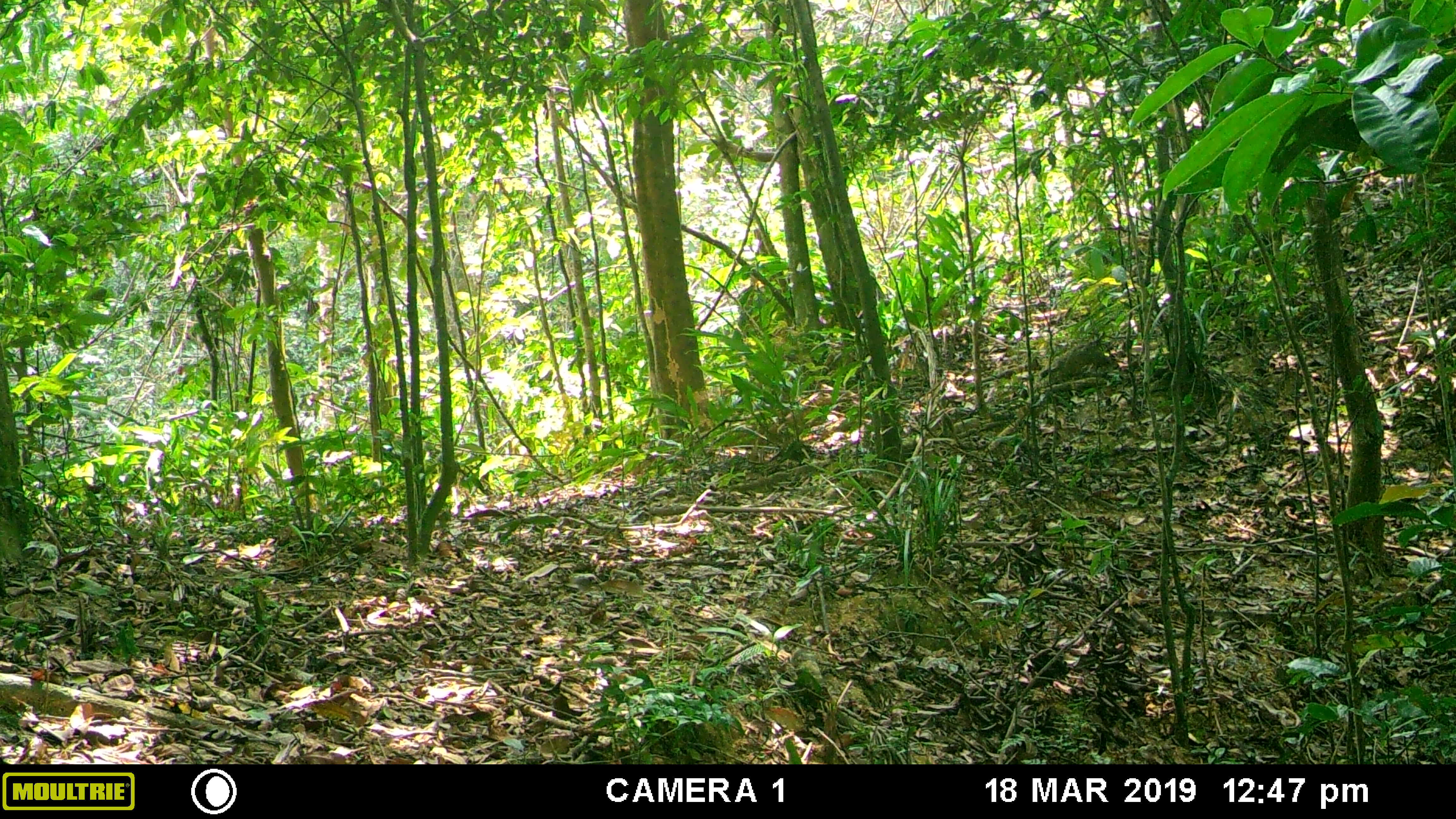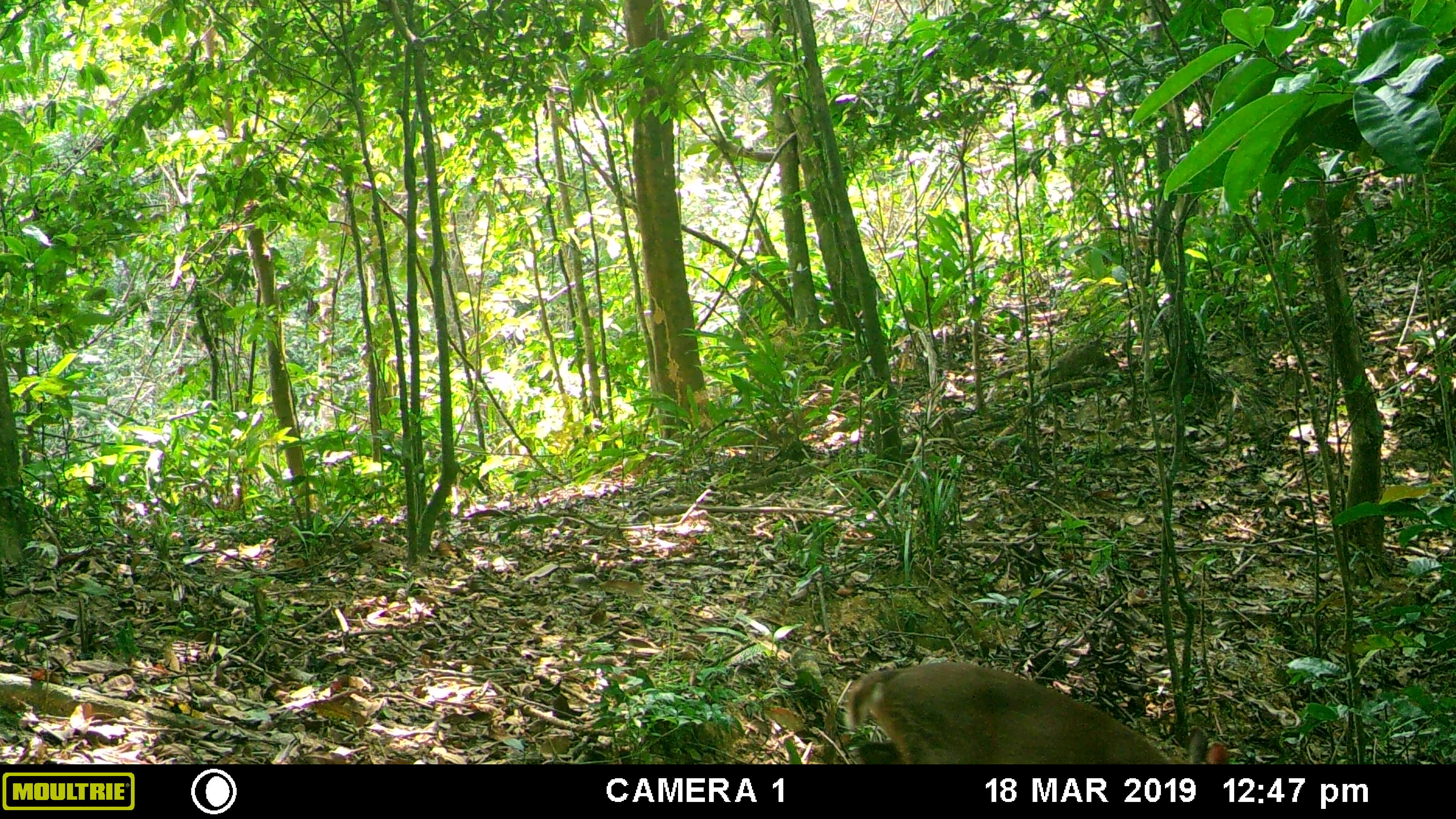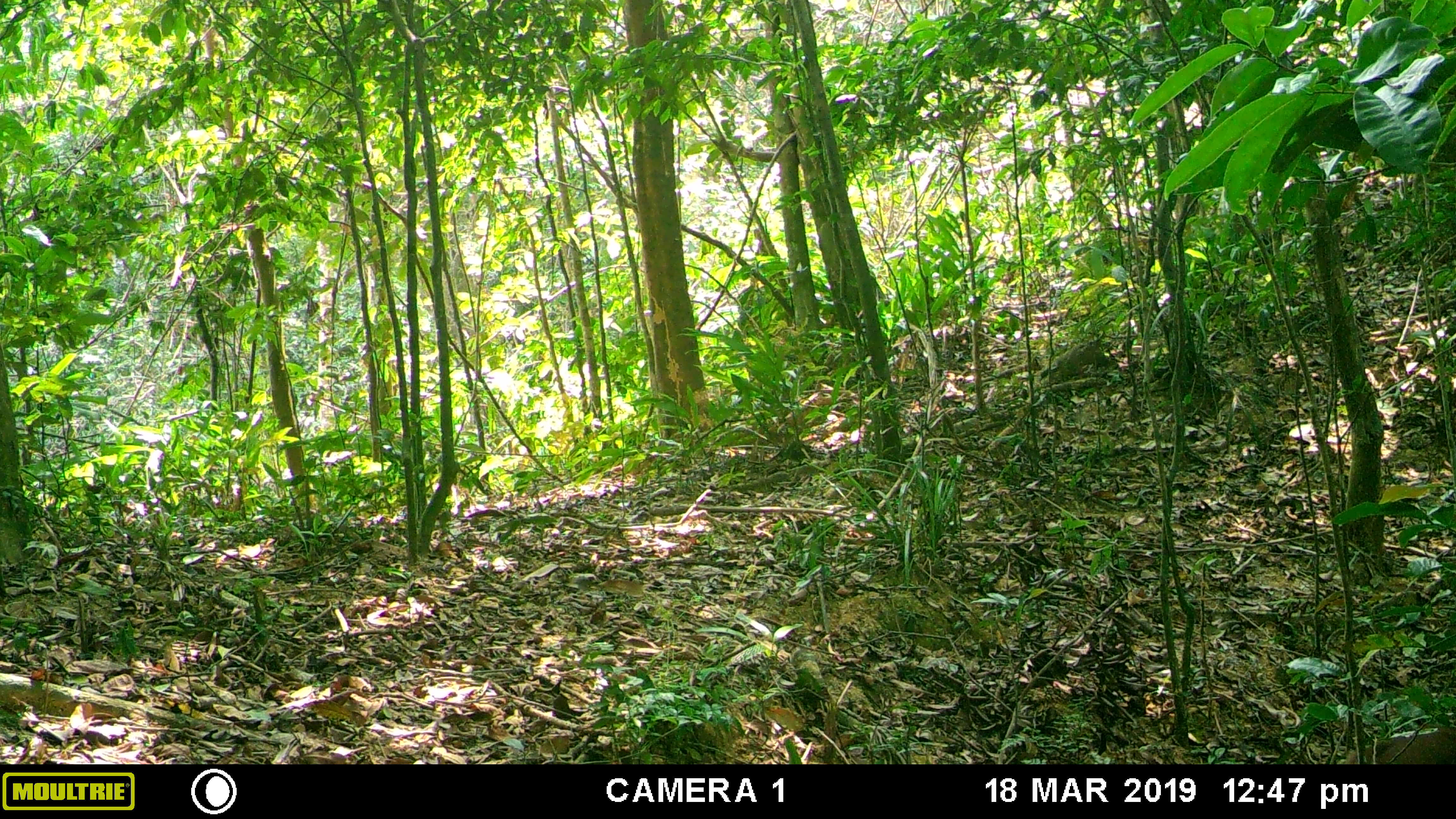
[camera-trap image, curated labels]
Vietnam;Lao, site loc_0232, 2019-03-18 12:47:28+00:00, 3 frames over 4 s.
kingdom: Animalia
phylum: Chordata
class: Mammalia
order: Artiodactyla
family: Cervidae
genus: Muntiacus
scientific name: Muntiacus vuquangensis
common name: large-antlered muntjac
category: large antlered muntjac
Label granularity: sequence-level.